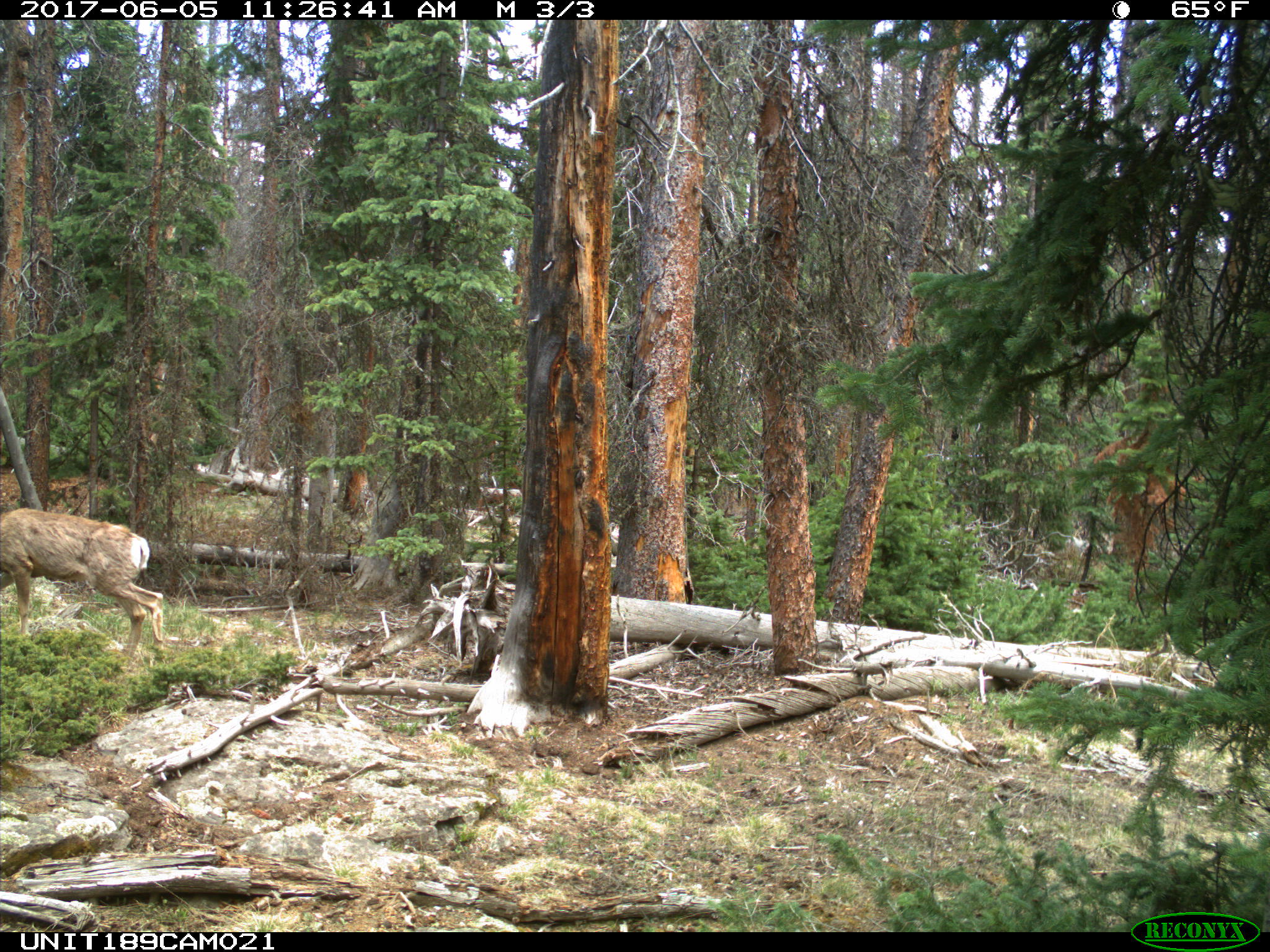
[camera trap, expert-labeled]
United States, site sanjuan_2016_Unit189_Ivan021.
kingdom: Animalia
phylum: Chordata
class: Mammalia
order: Artiodactyla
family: Cervidae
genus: Odocoileus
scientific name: Odocoileus hemionus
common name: mule deer